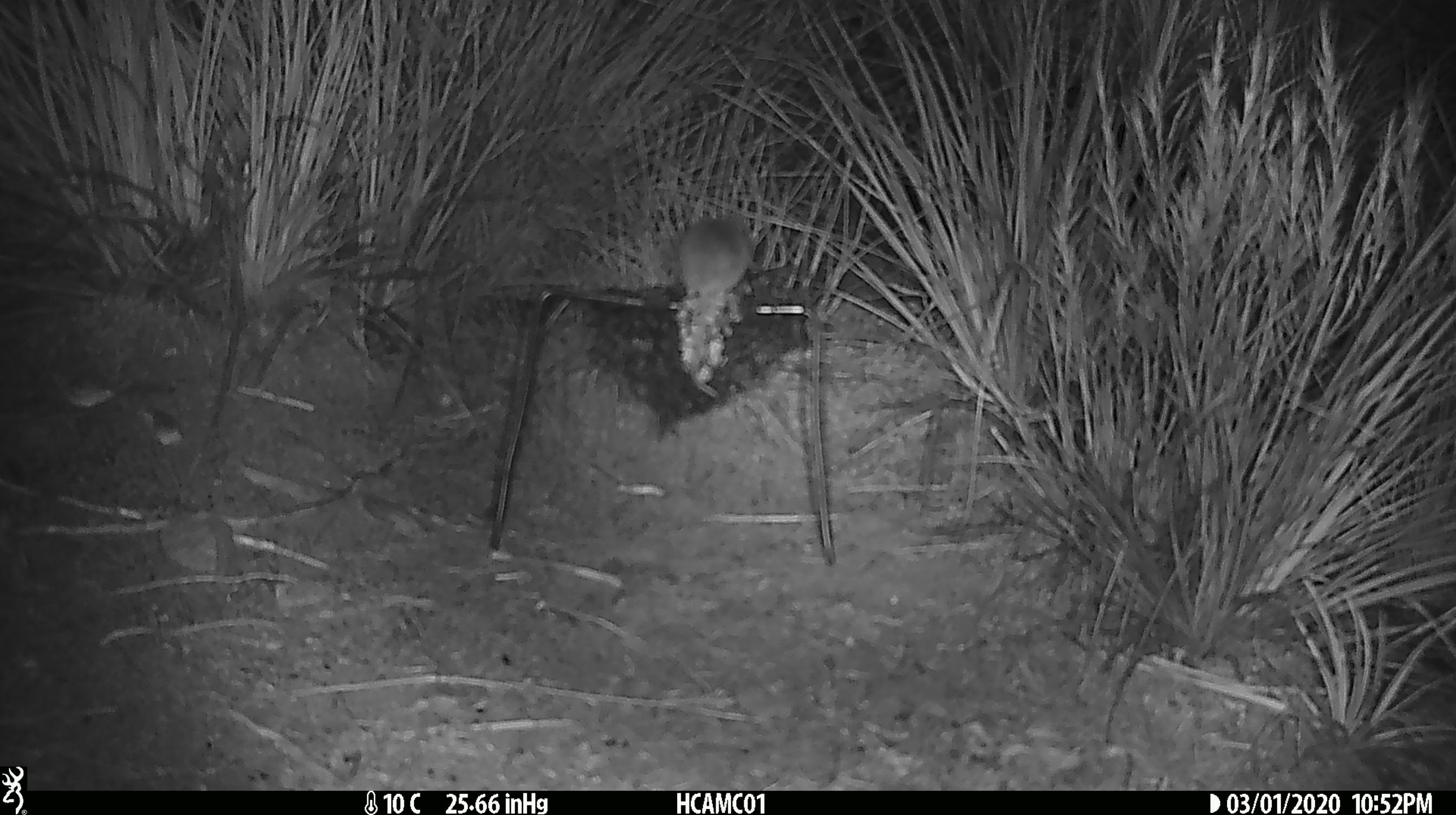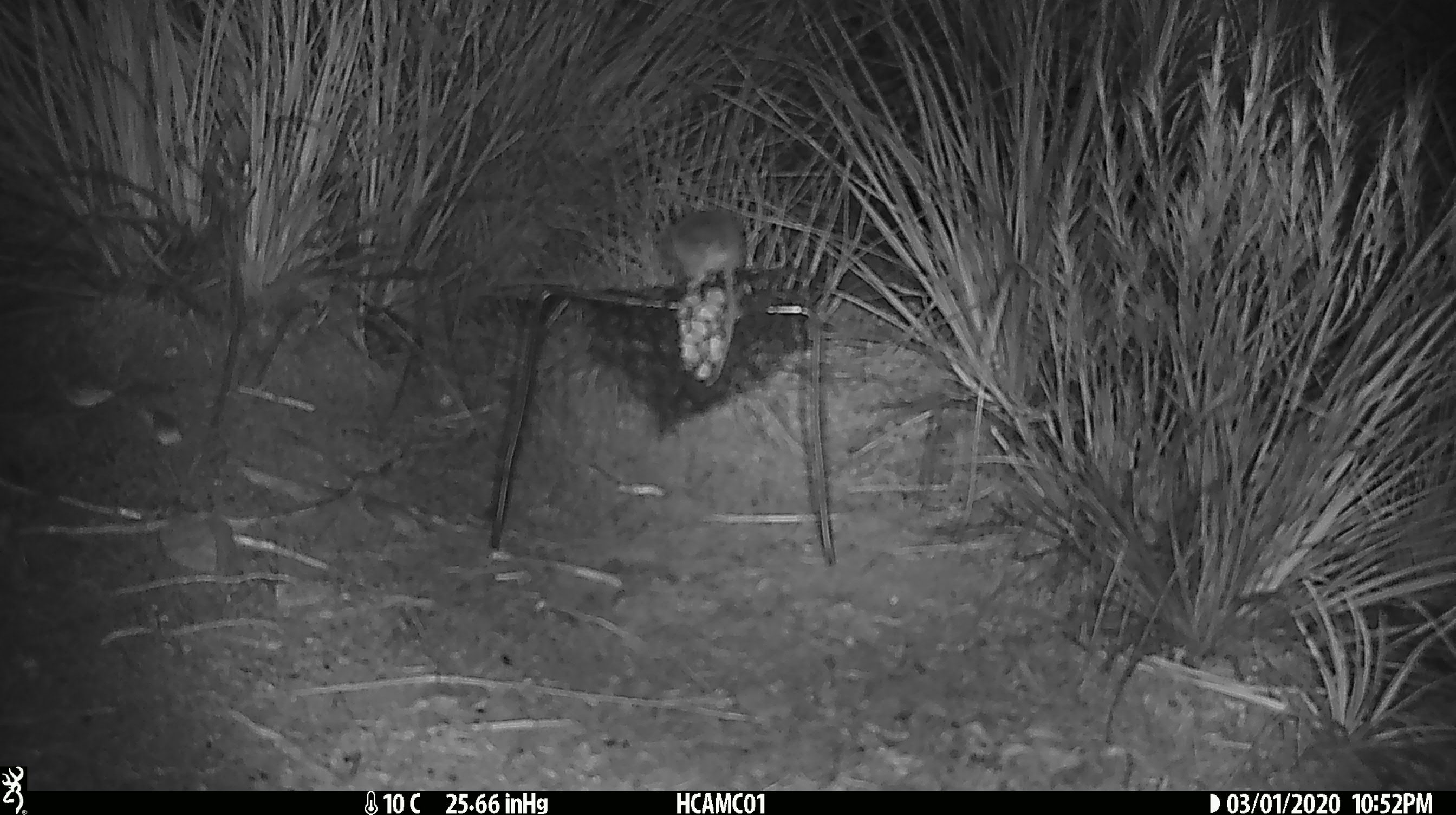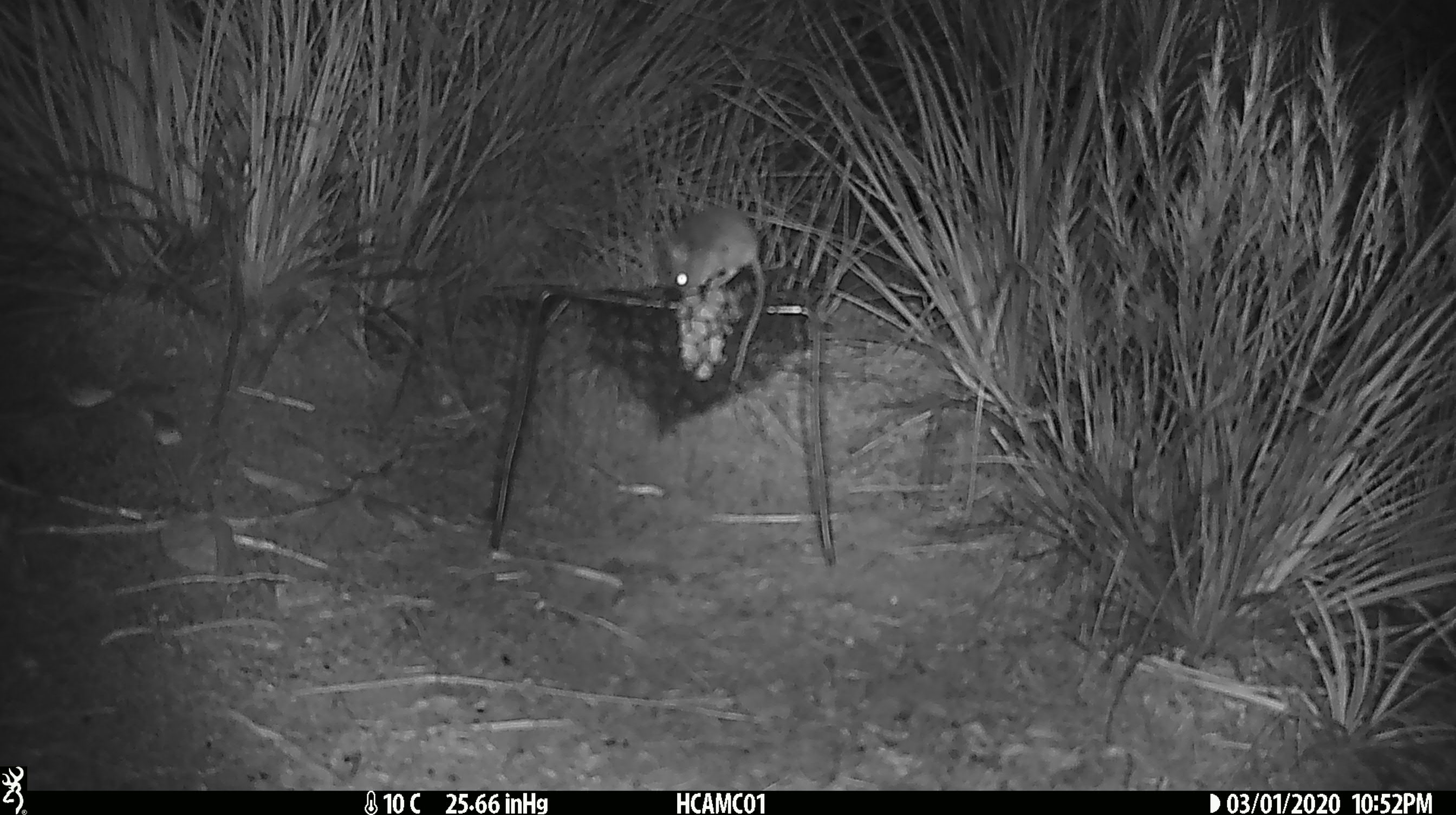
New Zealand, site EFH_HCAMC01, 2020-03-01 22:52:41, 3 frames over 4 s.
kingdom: Animalia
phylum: Chordata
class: Mammalia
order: Rodentia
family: Muridae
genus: Mus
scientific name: Mus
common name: mouse